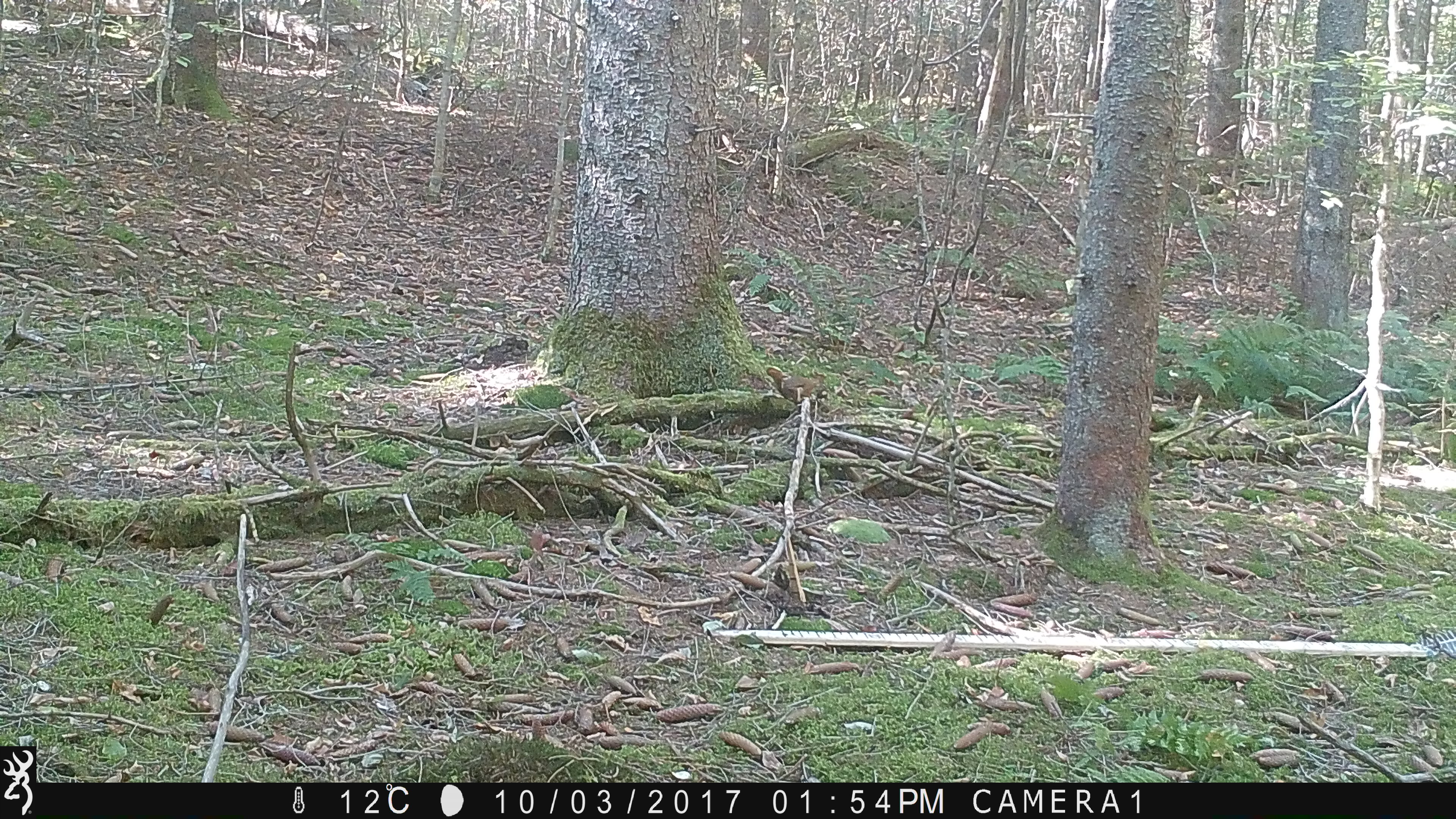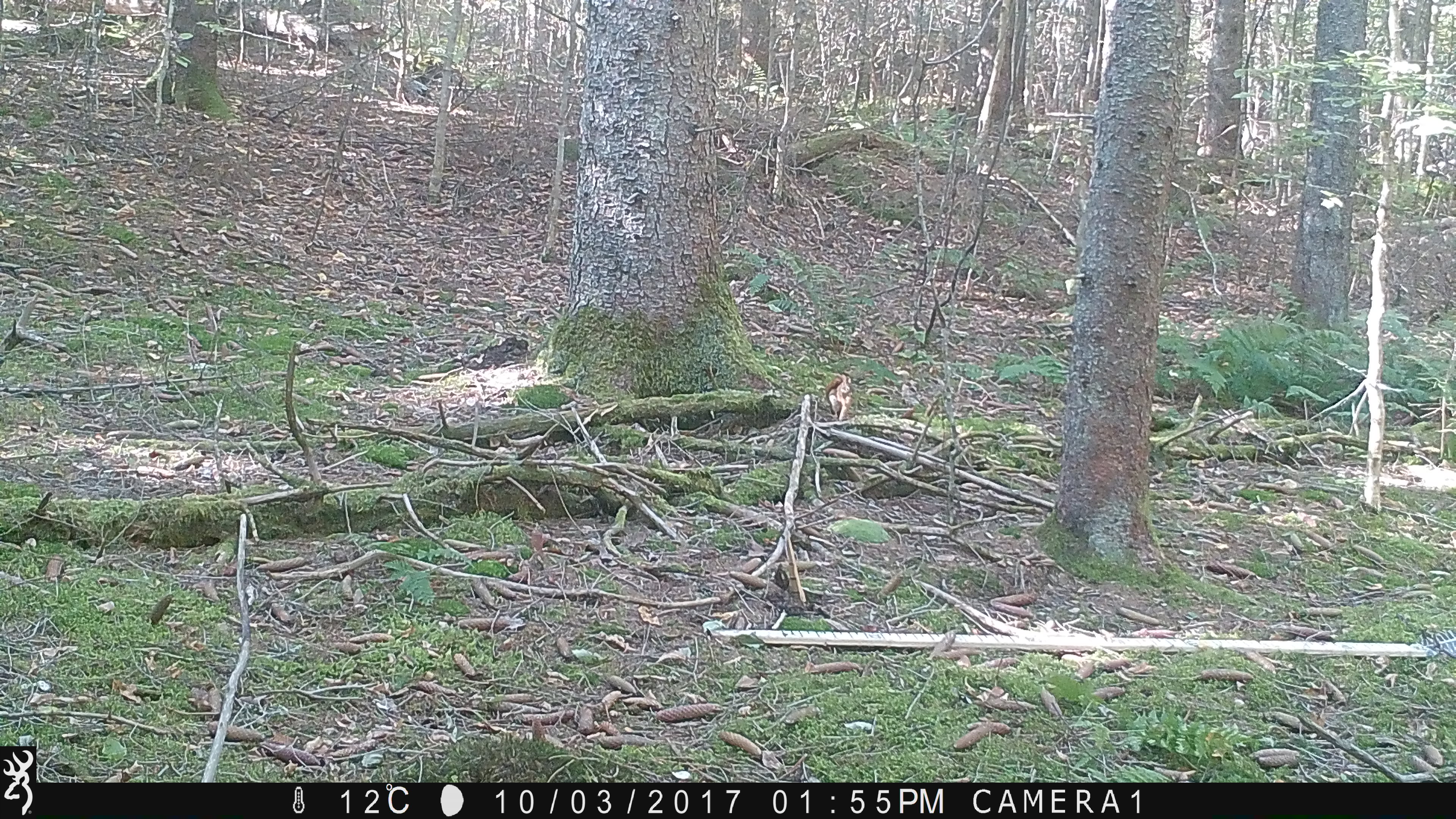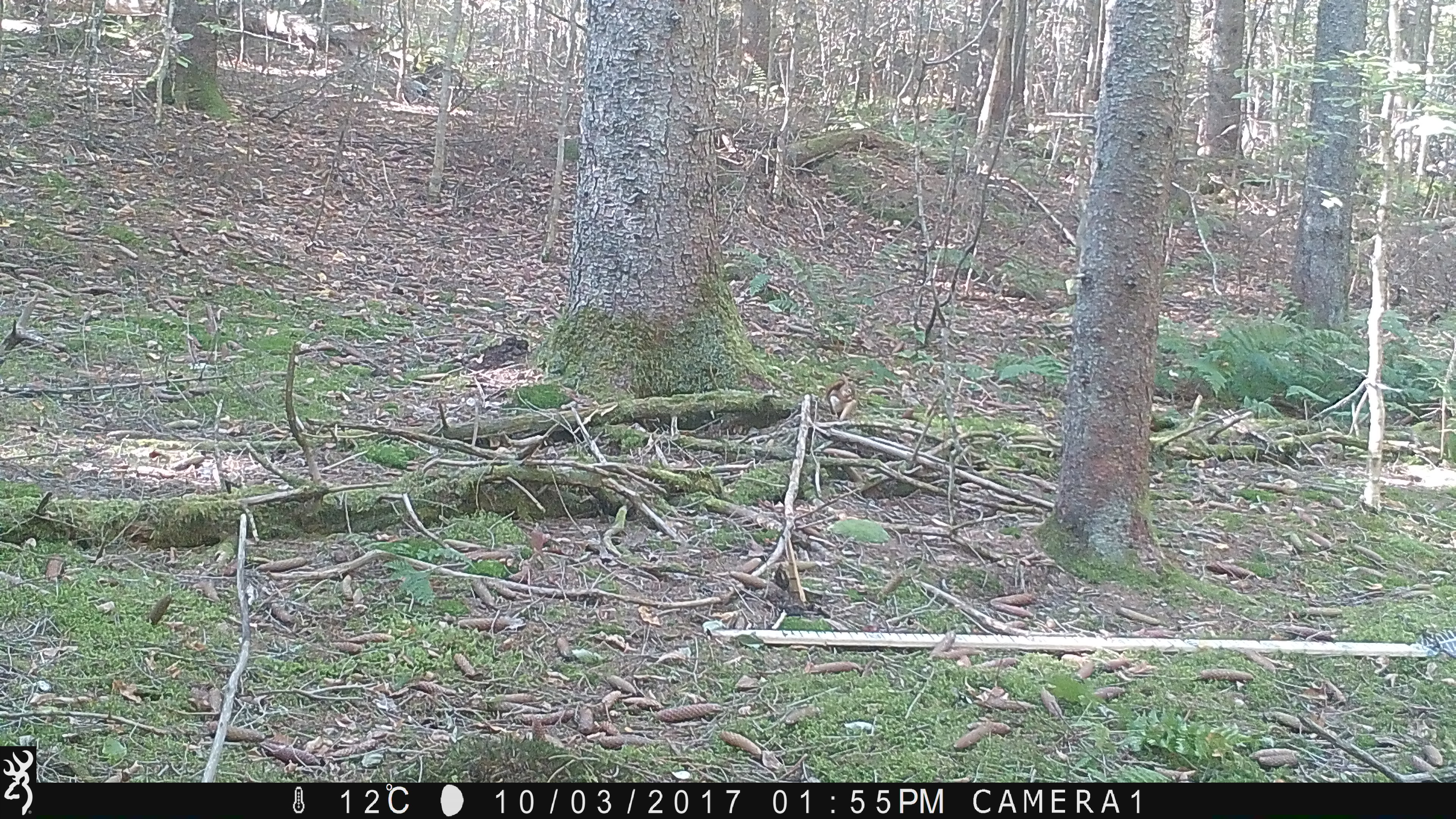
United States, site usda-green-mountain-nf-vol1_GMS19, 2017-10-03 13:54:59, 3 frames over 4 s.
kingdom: Animalia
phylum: Chordata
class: Mammalia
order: Rodentia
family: Sciuridae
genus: Tamiasciurus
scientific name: Tamiasciurus hudsonicus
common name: red squirrel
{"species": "red squirrel (Tamiasciurus hudsonicus)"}